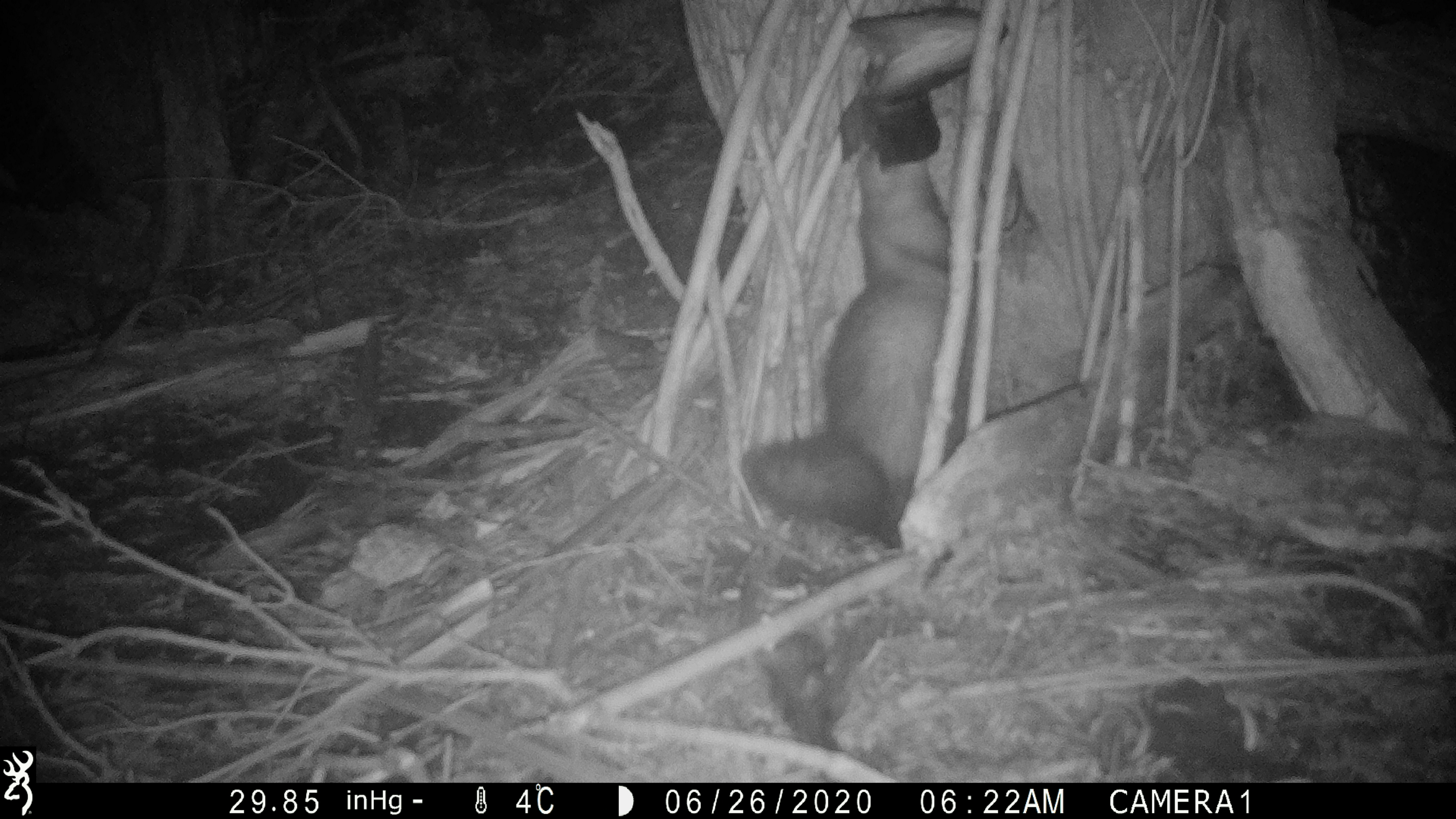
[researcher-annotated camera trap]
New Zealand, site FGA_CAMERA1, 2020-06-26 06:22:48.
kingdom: Animalia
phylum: Chordata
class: Mammalia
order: Carnivora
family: Mustelidae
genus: Mustela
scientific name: Mustela furo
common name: ferret